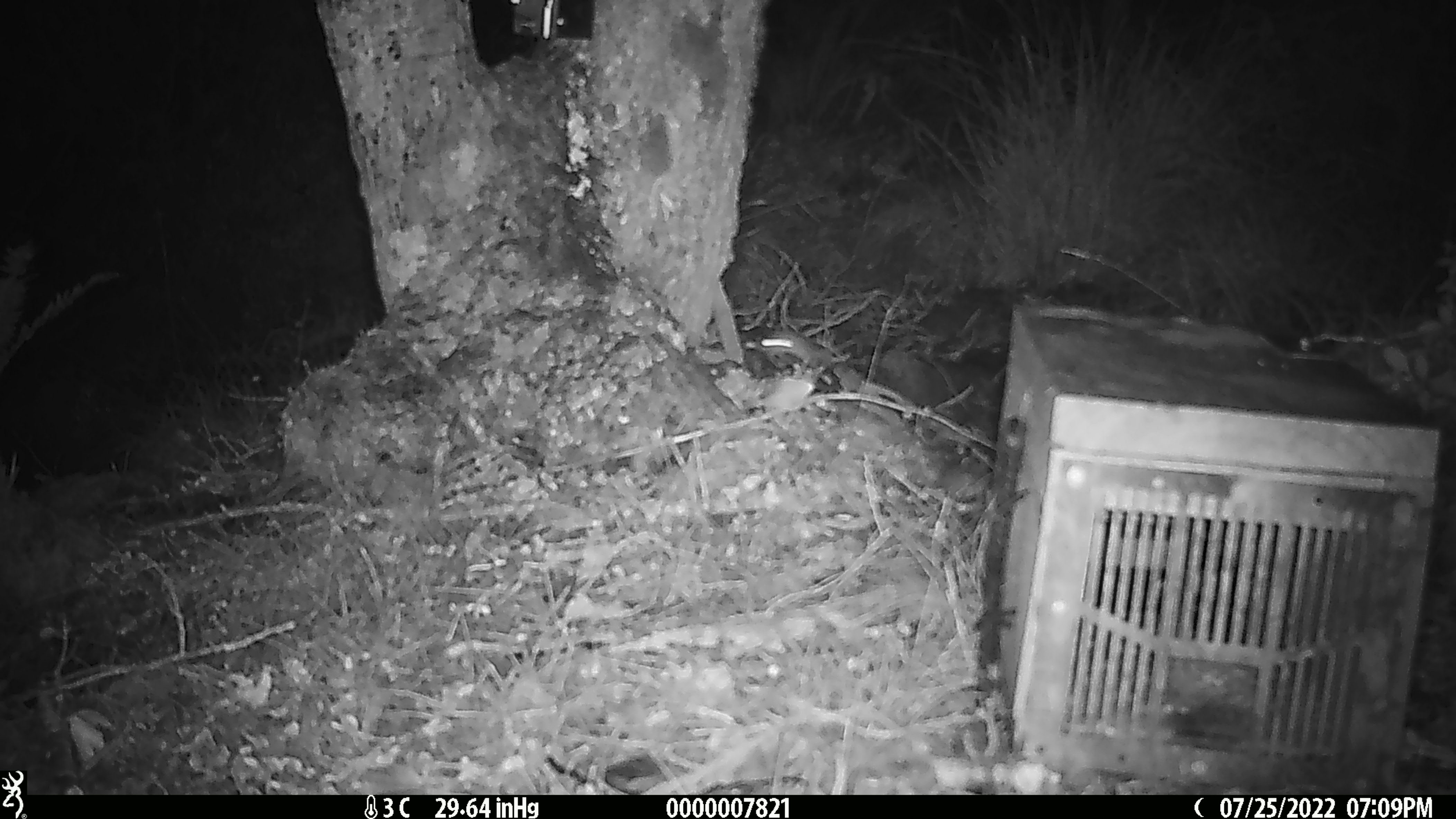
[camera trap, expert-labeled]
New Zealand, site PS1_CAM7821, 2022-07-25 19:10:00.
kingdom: Animalia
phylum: Chordata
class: Mammalia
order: Rodentia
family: Muridae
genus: Mus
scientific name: Mus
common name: mouse